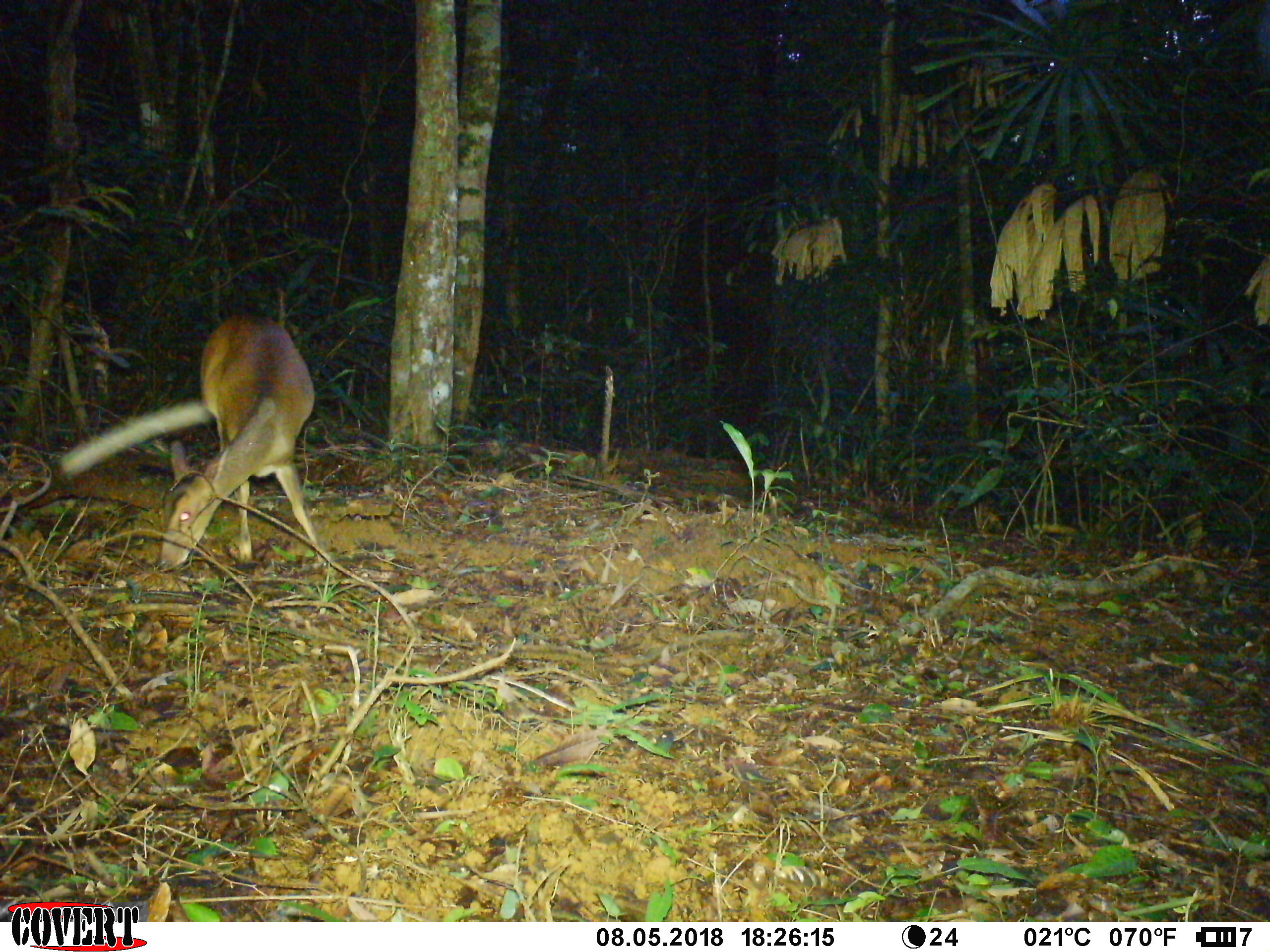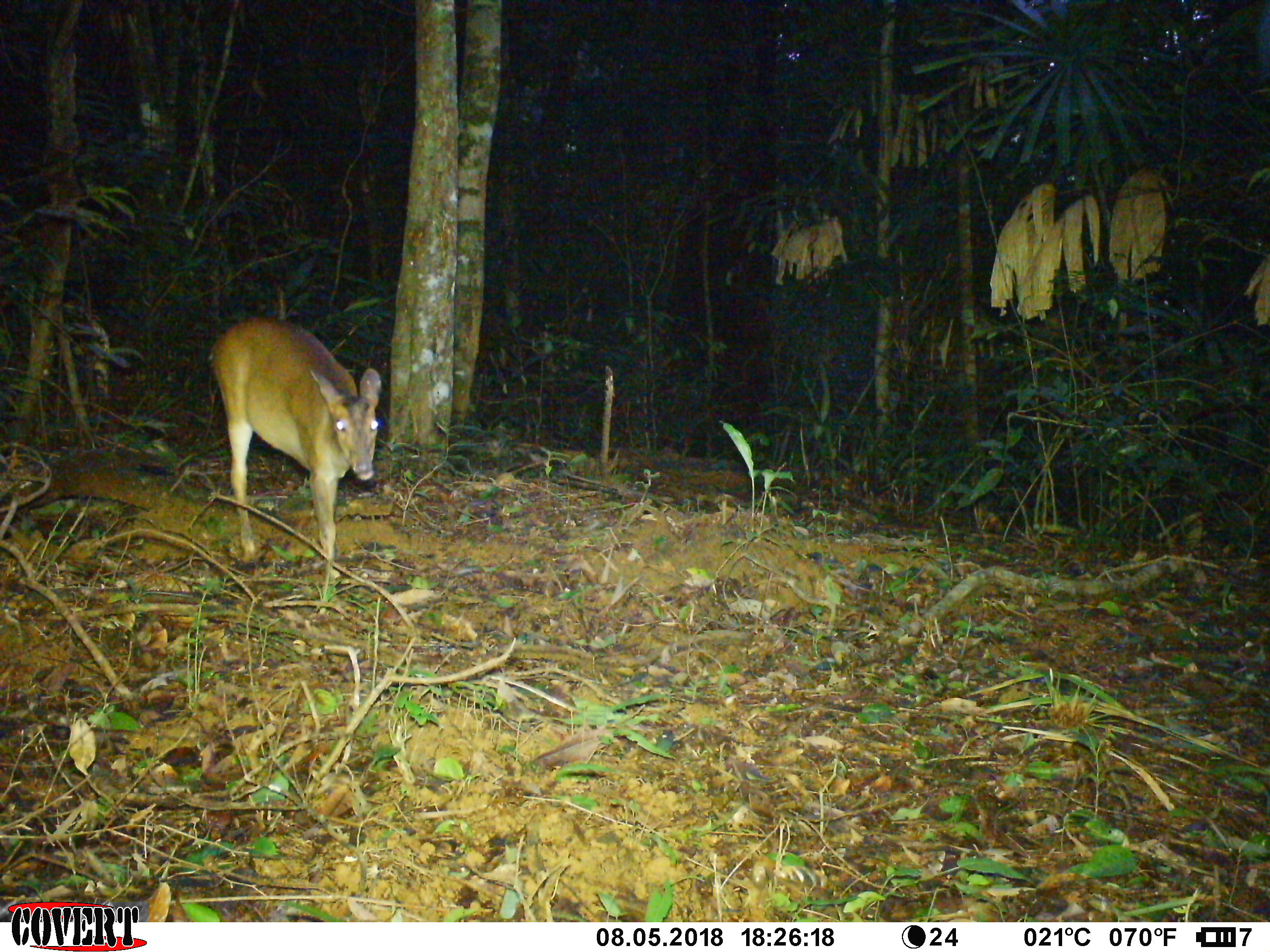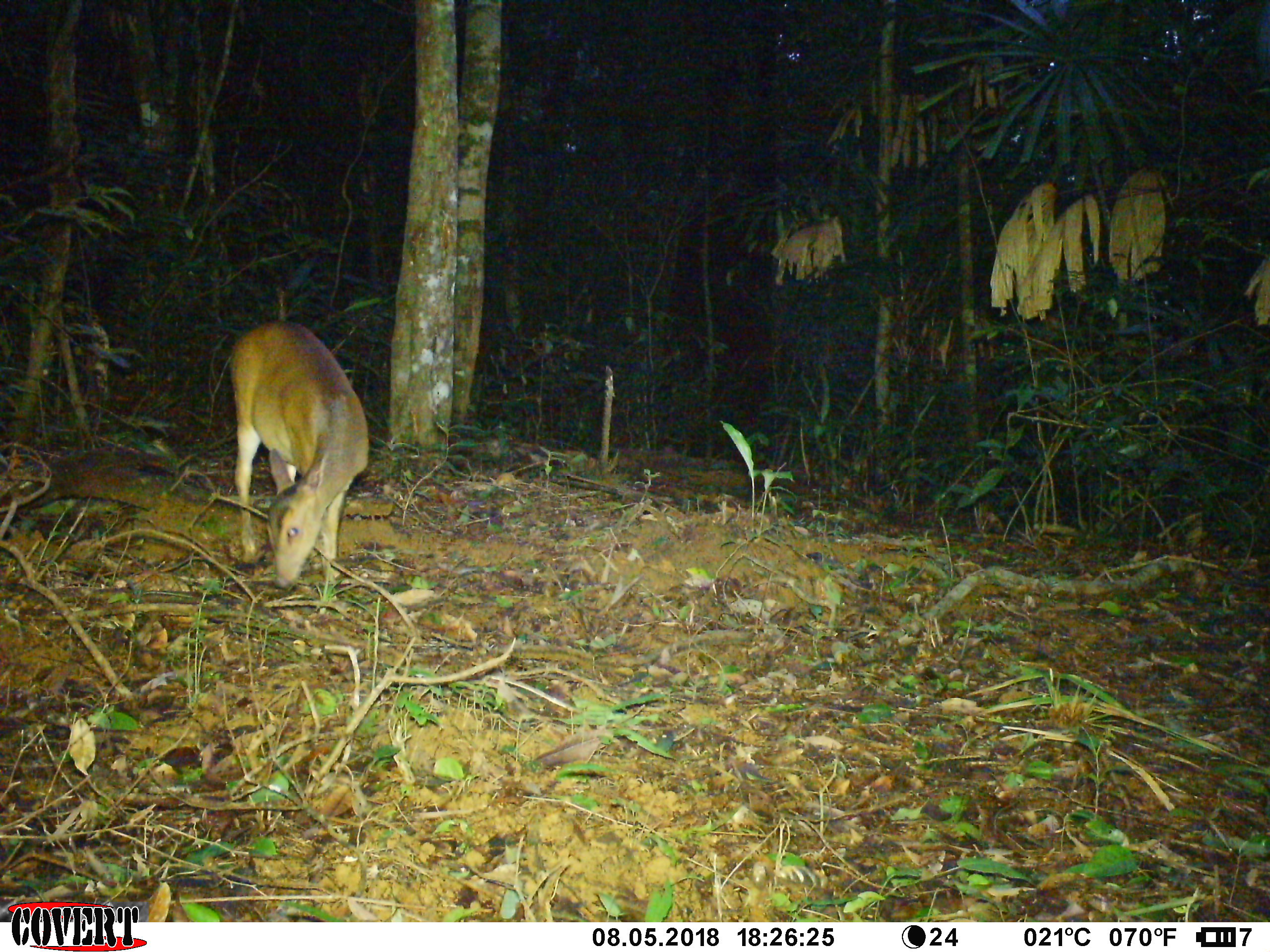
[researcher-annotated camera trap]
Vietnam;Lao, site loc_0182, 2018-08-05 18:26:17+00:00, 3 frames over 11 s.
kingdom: Animalia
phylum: Chordata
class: Mammalia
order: Artiodactyla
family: Cervidae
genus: Muntiacus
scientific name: Muntiacus vuquangensis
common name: large-antlered muntjac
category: large antlered muntjac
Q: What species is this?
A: Large antlered muntjac (large-antlered muntjac) (Muntiacus vuquangensis).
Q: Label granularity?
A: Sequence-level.